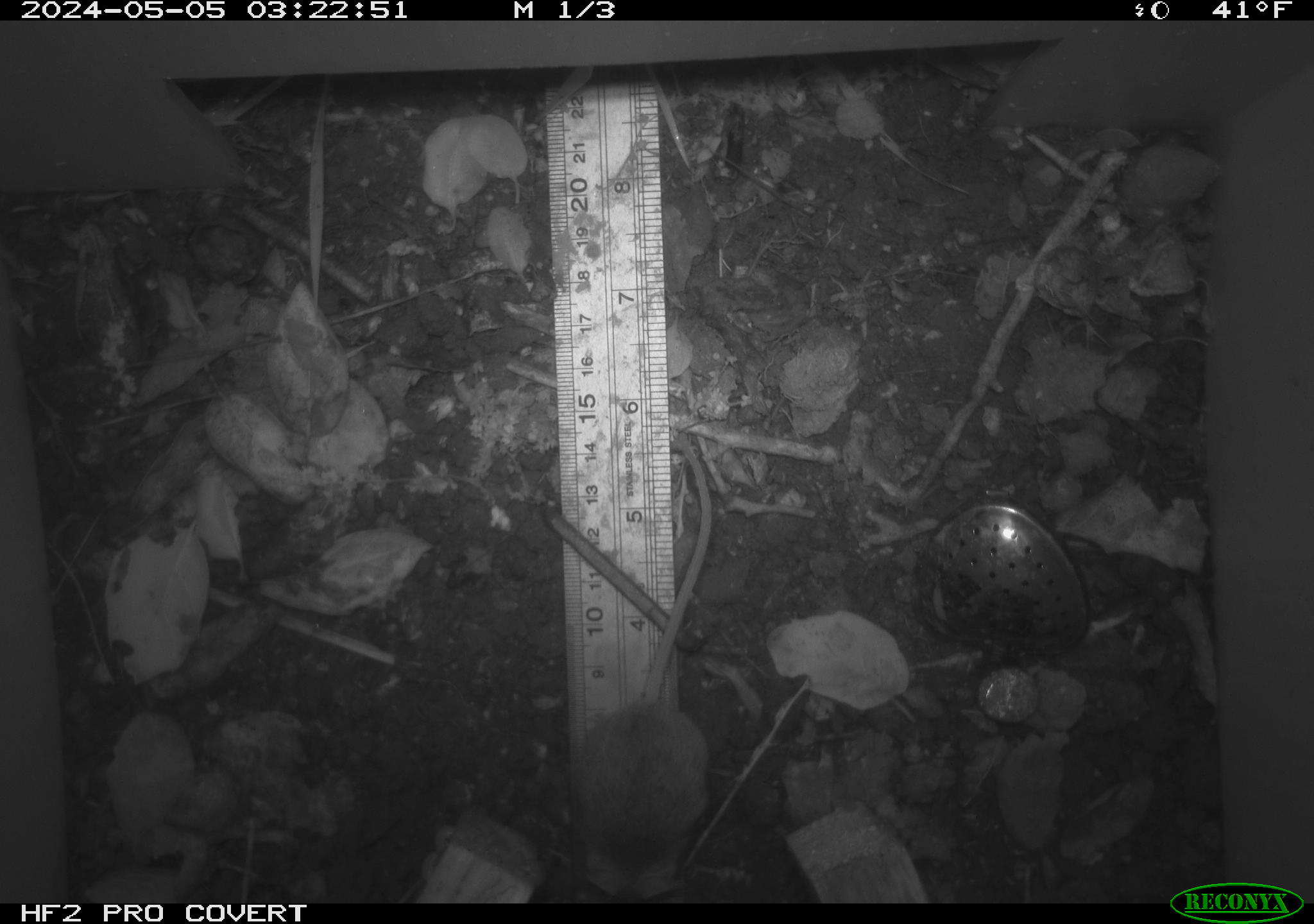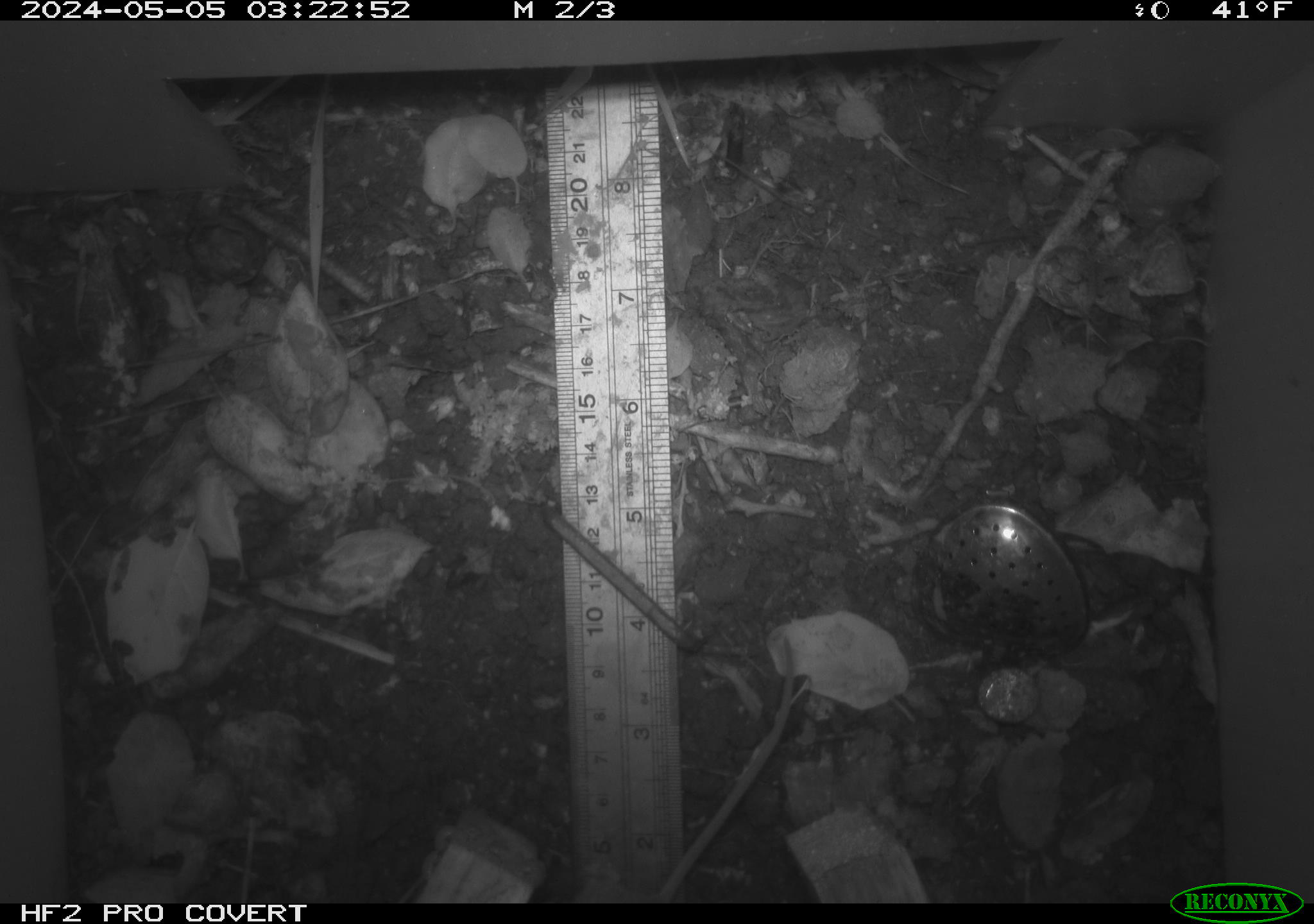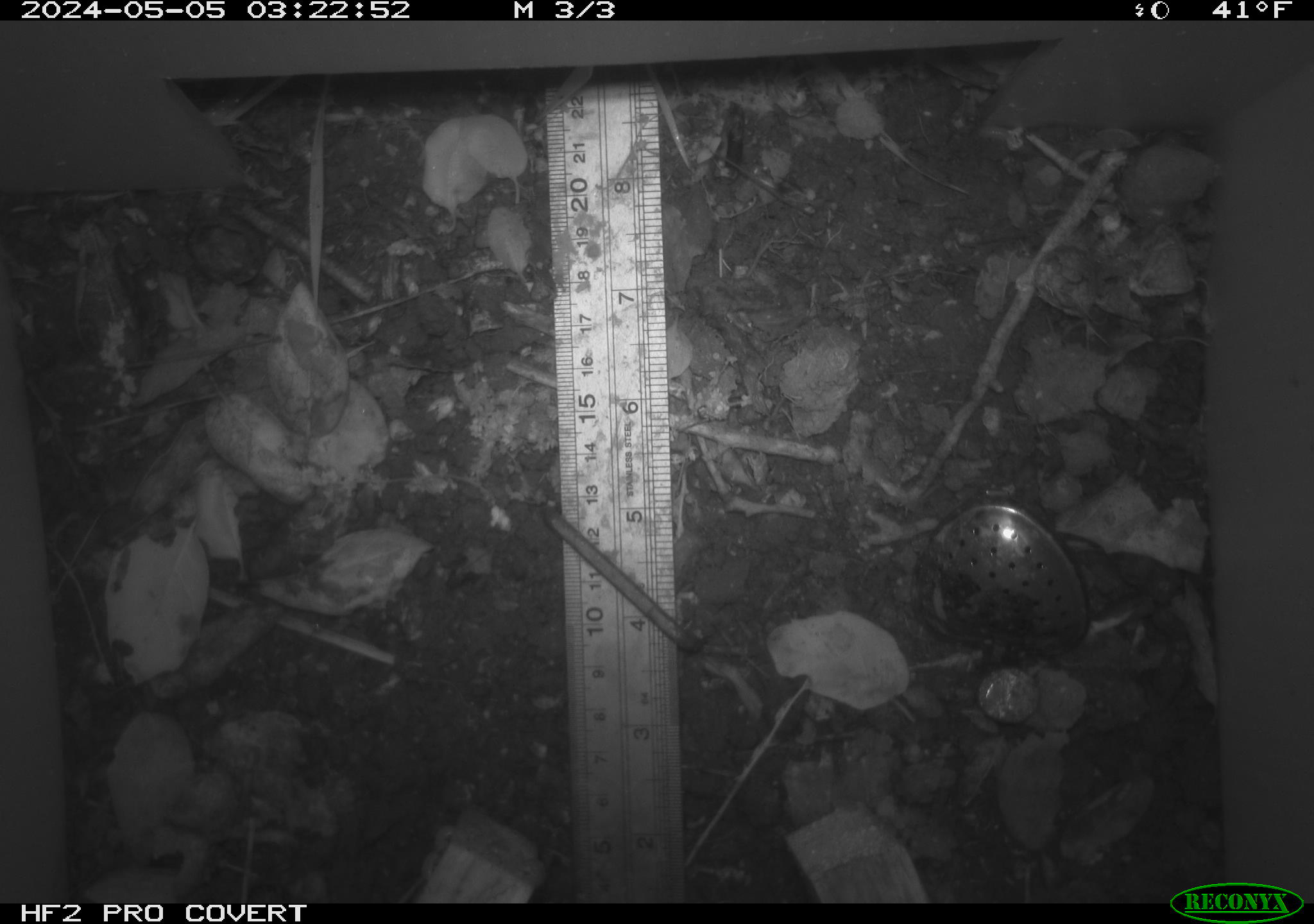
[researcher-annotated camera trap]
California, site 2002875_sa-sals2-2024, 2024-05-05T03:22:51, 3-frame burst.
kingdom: Animalia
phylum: Chordata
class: Mammalia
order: Rodentia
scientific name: Rodentia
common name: mouse species